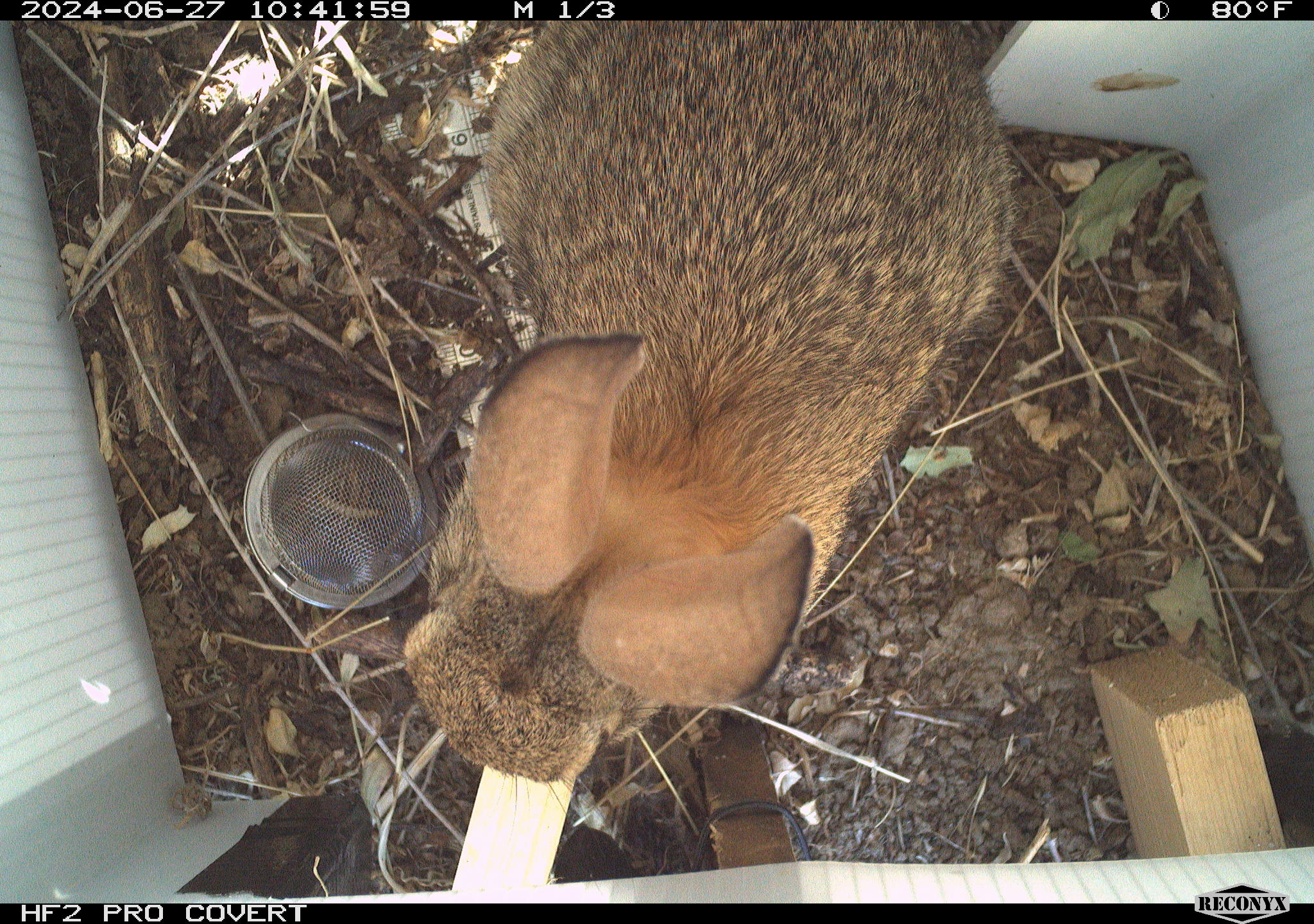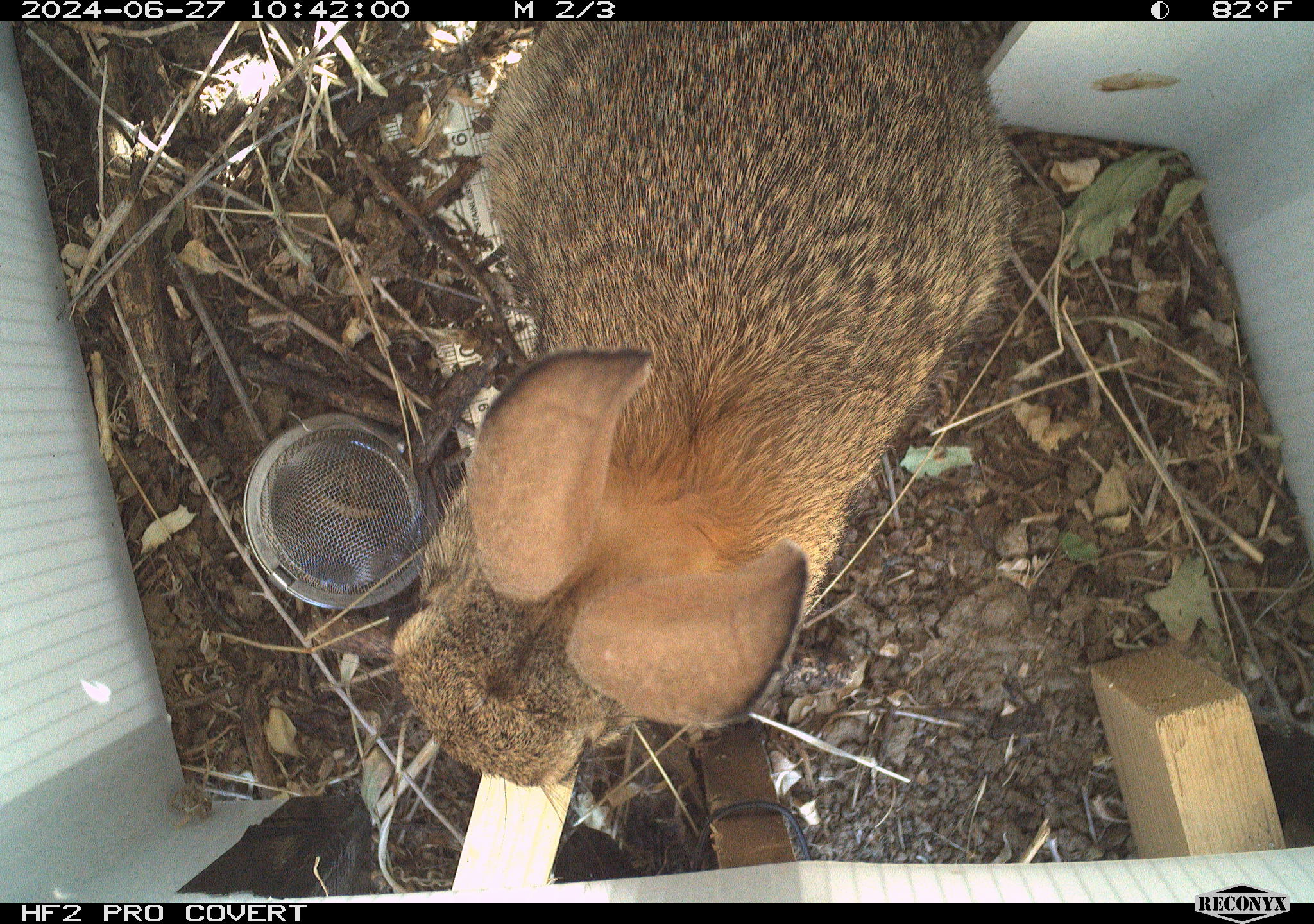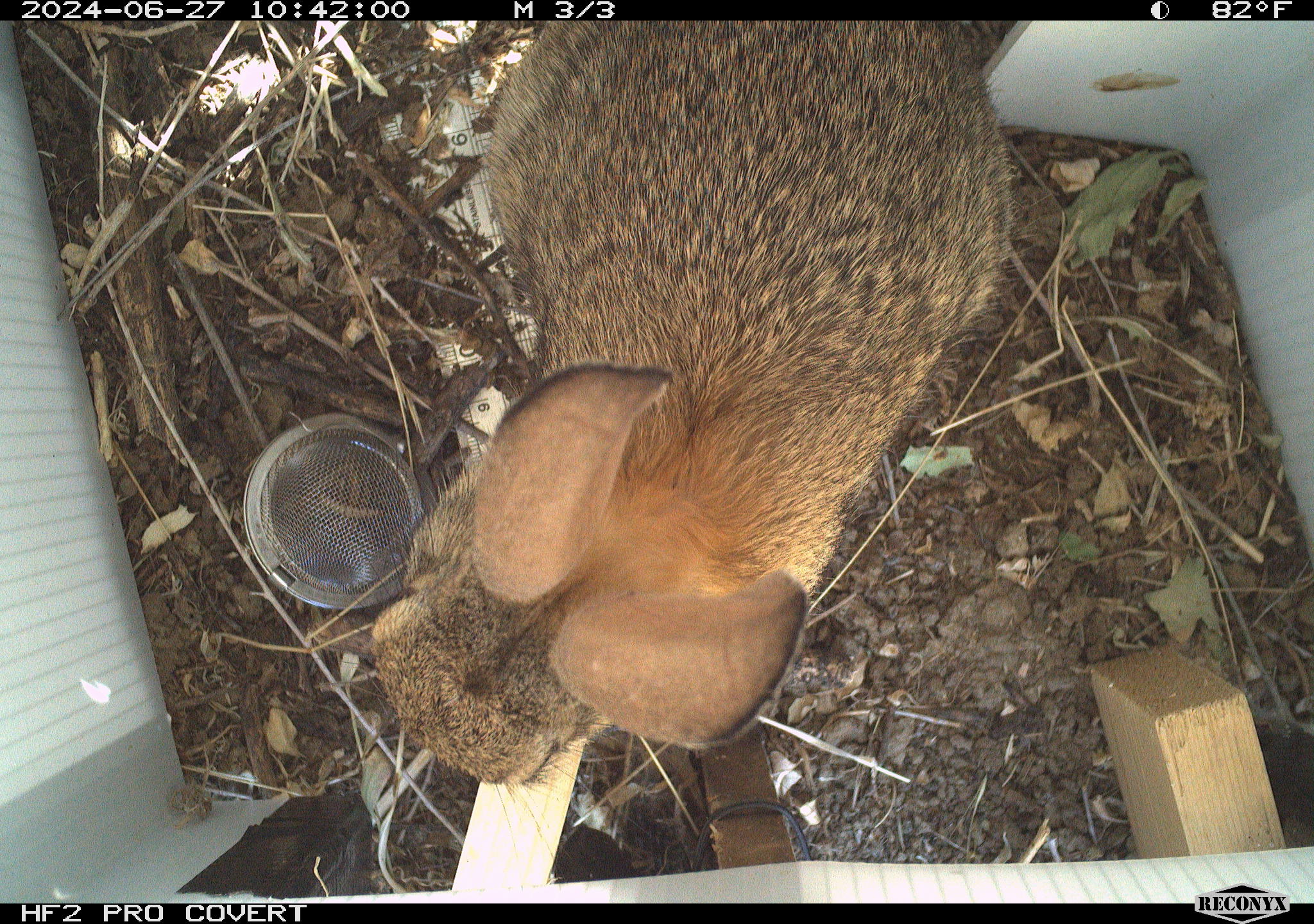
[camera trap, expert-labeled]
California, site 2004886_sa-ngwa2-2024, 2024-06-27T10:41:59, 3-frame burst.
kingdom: Animalia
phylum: Chordata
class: Mammalia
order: Lagomorpha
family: Leporidae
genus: Sylvilagus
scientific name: Sylvilagus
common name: cottontail rabbits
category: sylvilagus species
Sylvilagus species (cottontail rabbits) (Sylvilagus).